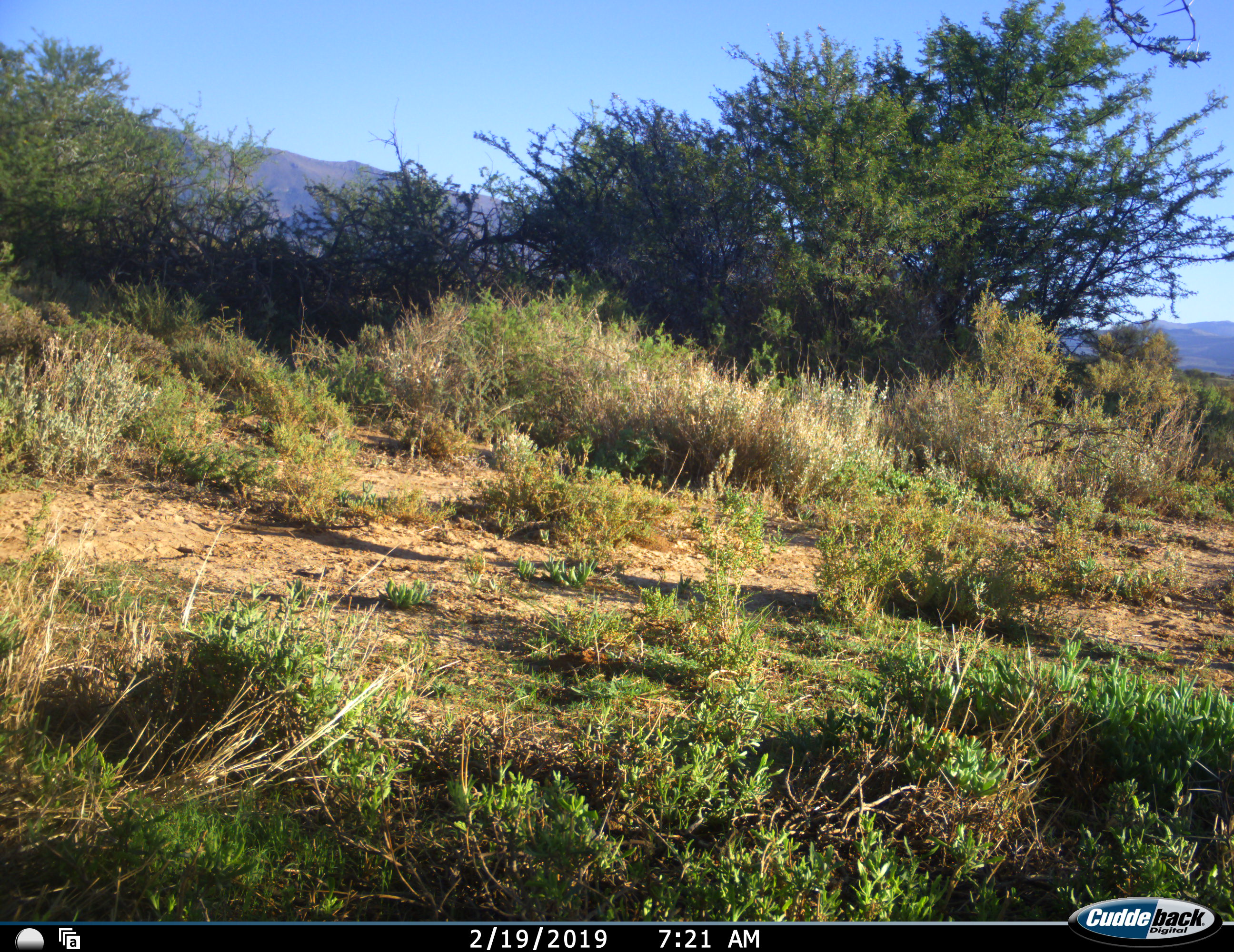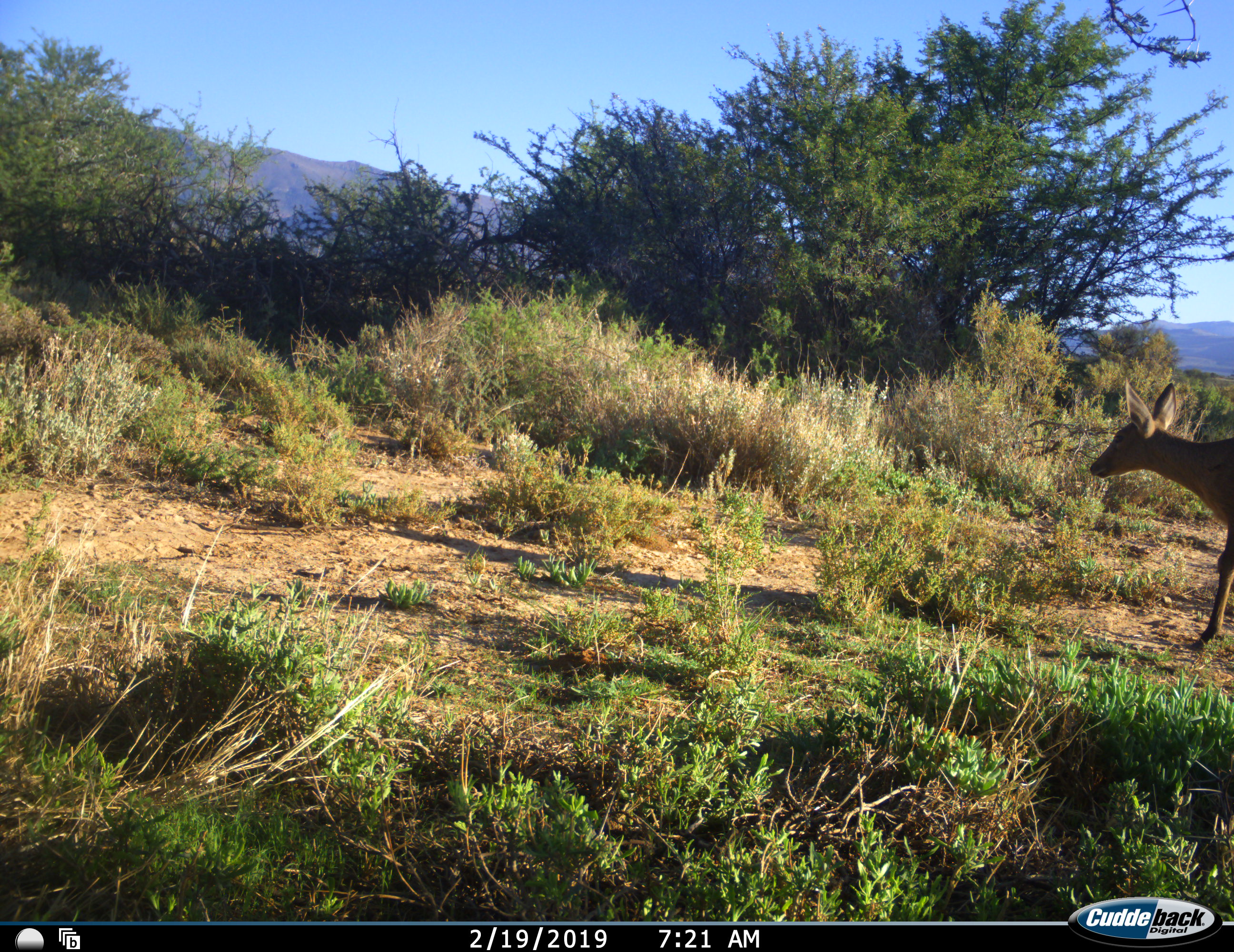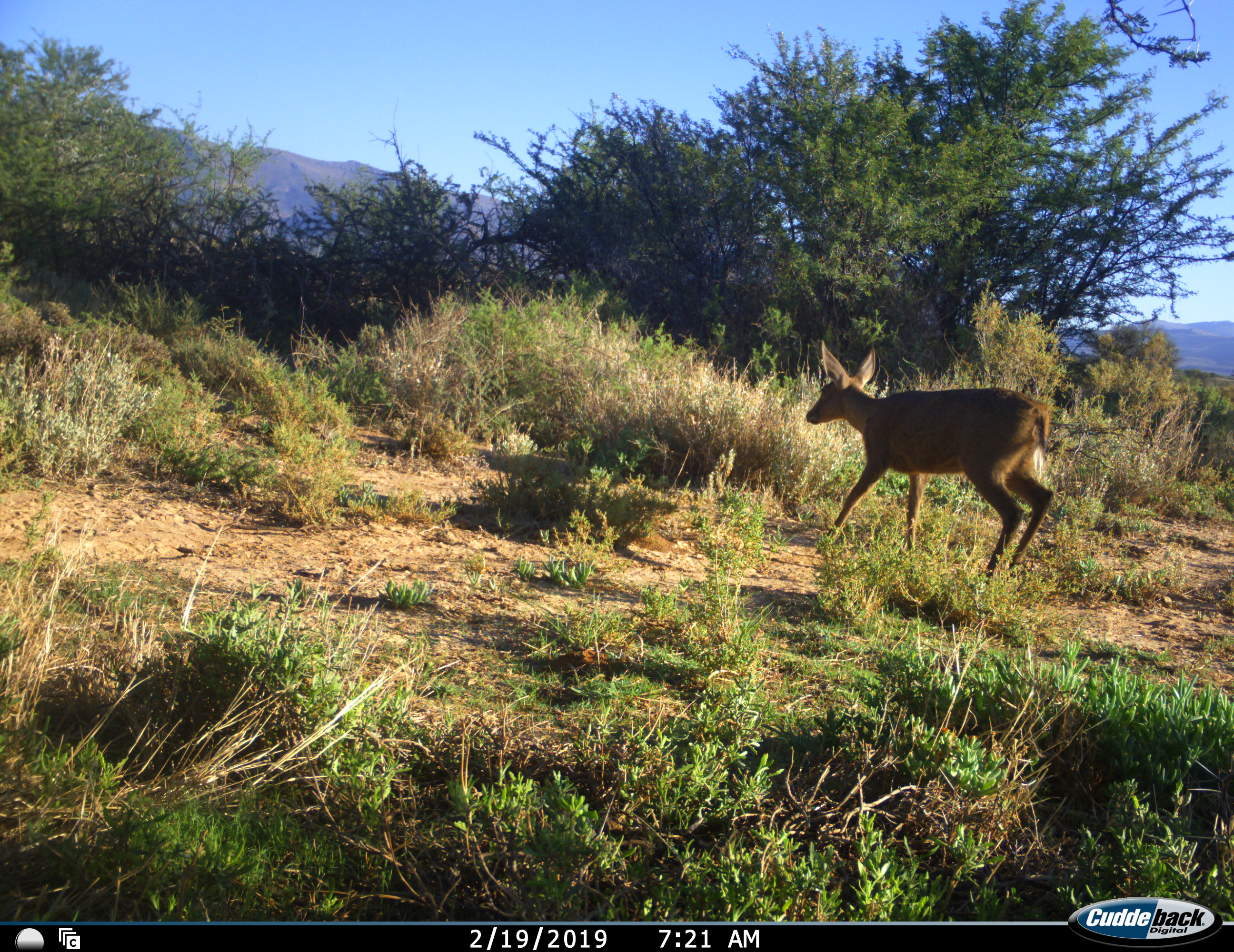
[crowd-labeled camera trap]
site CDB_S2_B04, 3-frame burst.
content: unidentified animal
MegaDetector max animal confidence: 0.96